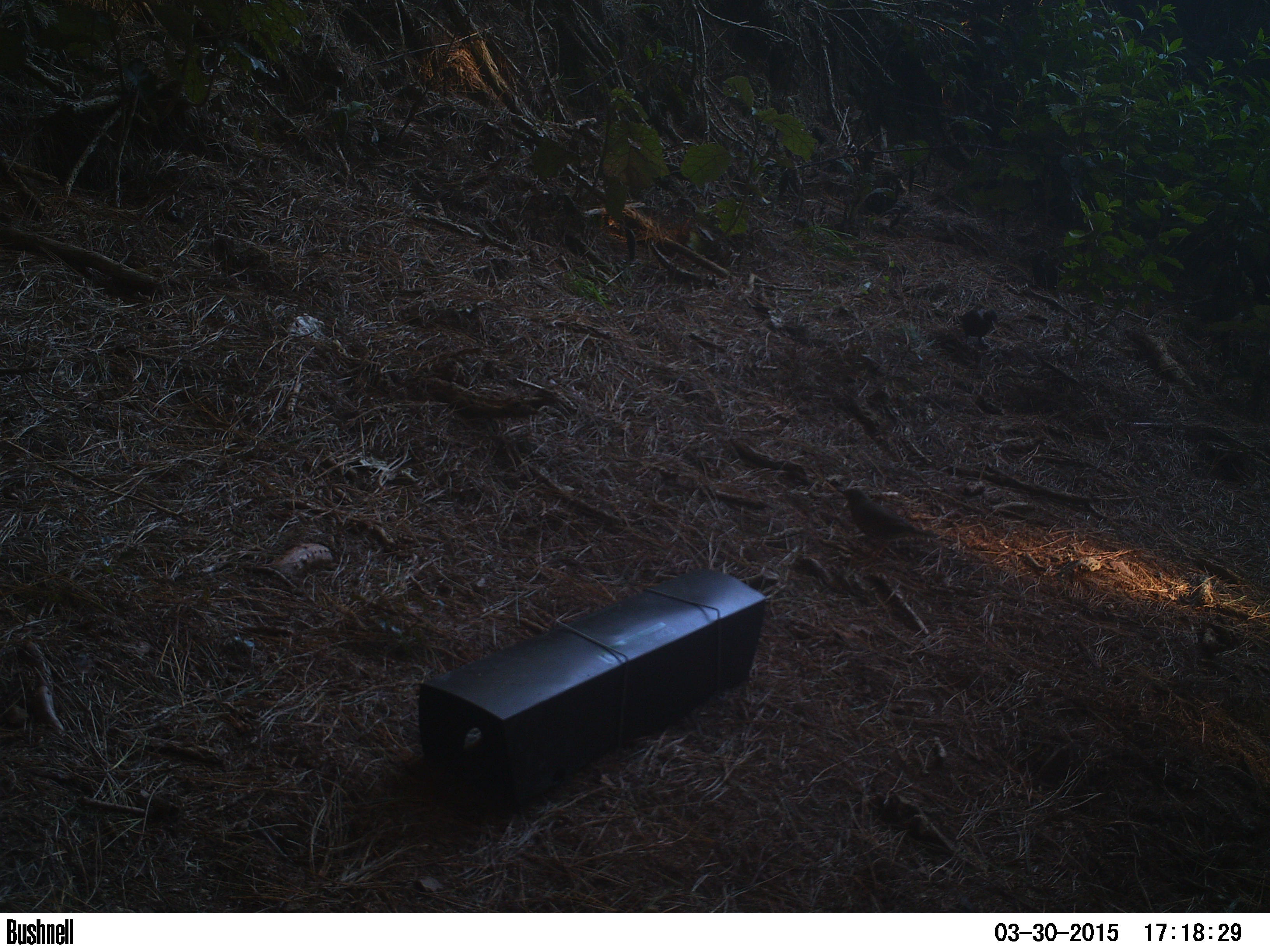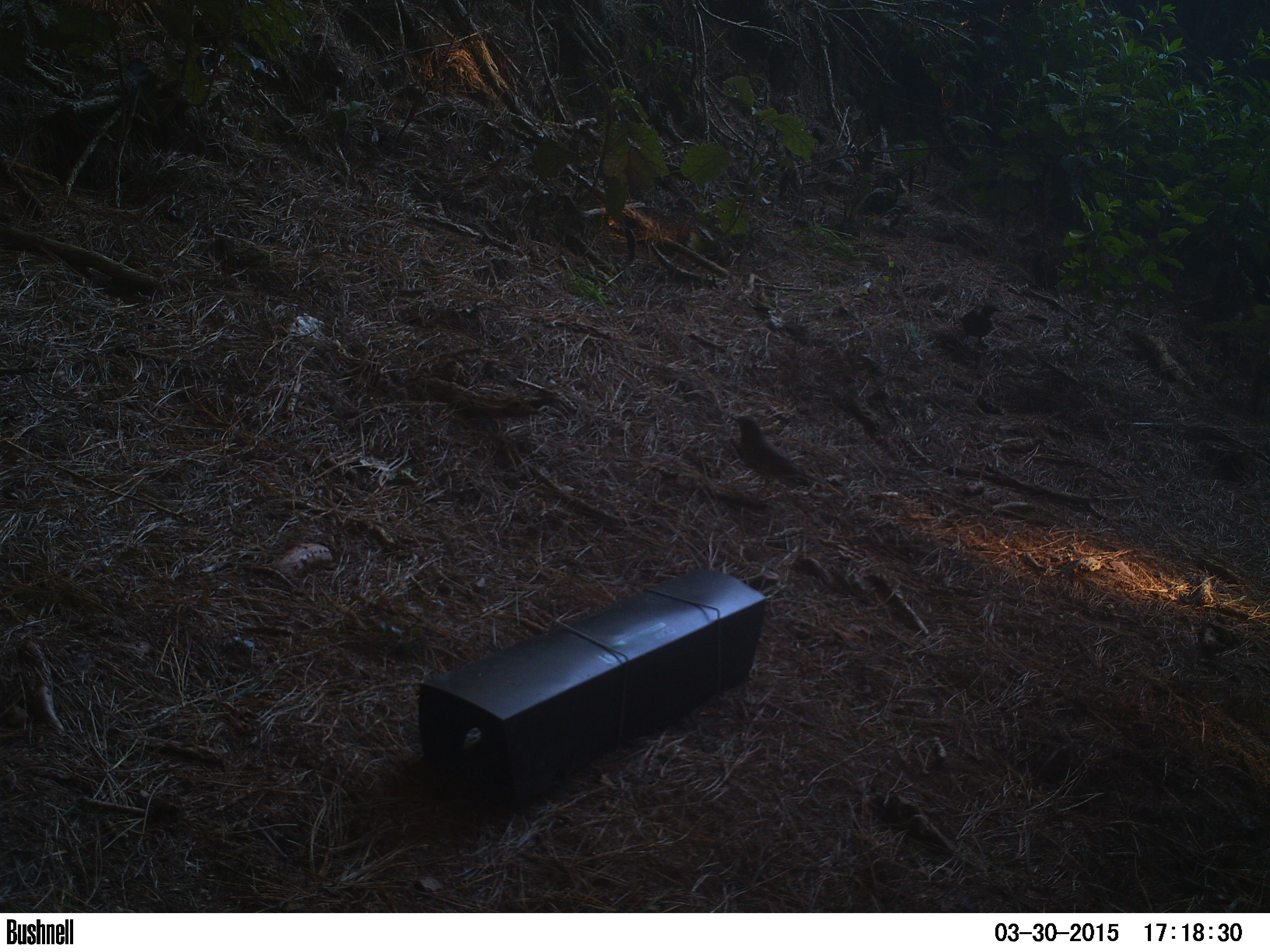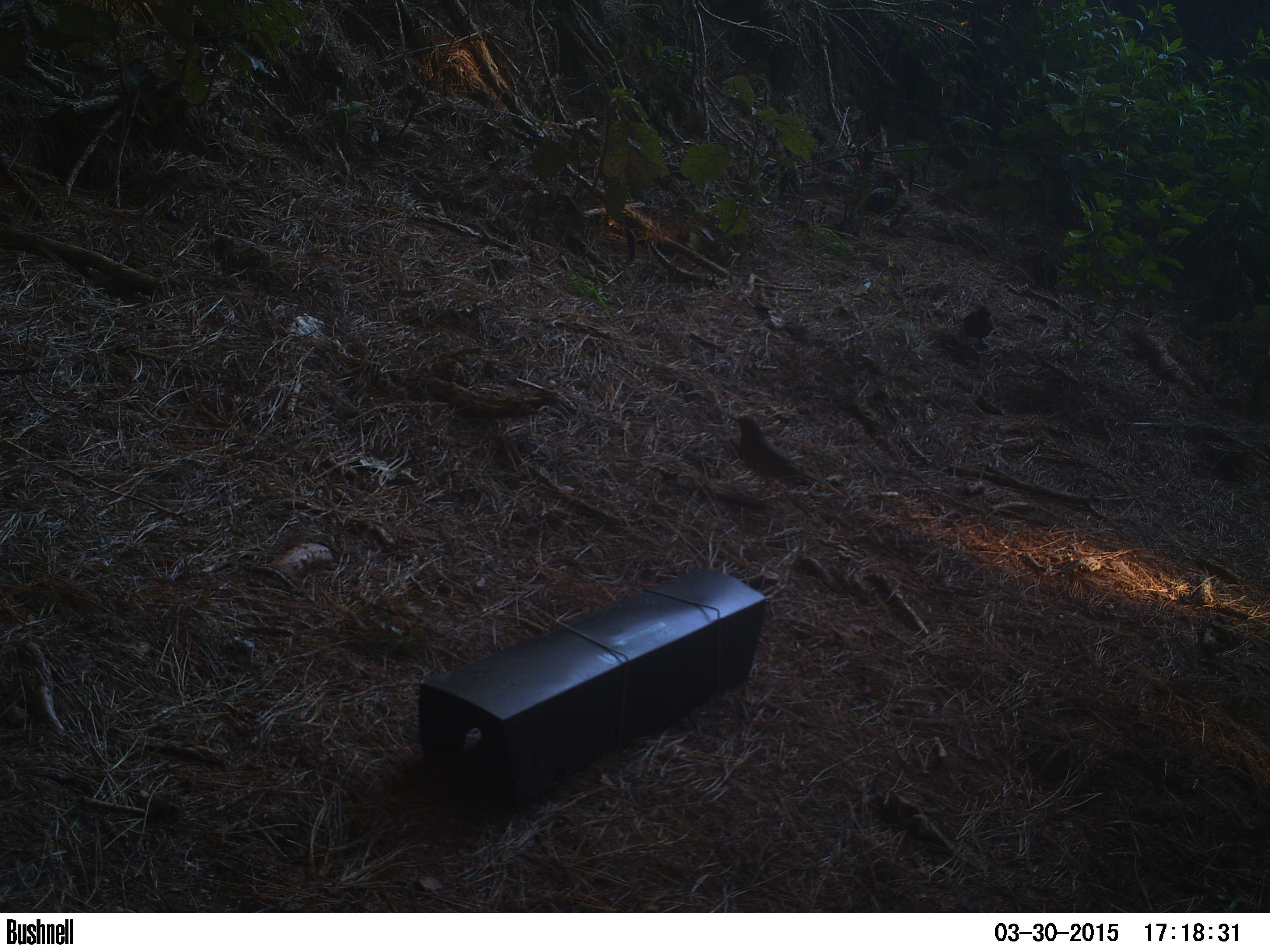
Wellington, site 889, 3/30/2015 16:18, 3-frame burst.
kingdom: Animalia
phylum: Chordata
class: Aves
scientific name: Aves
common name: bird